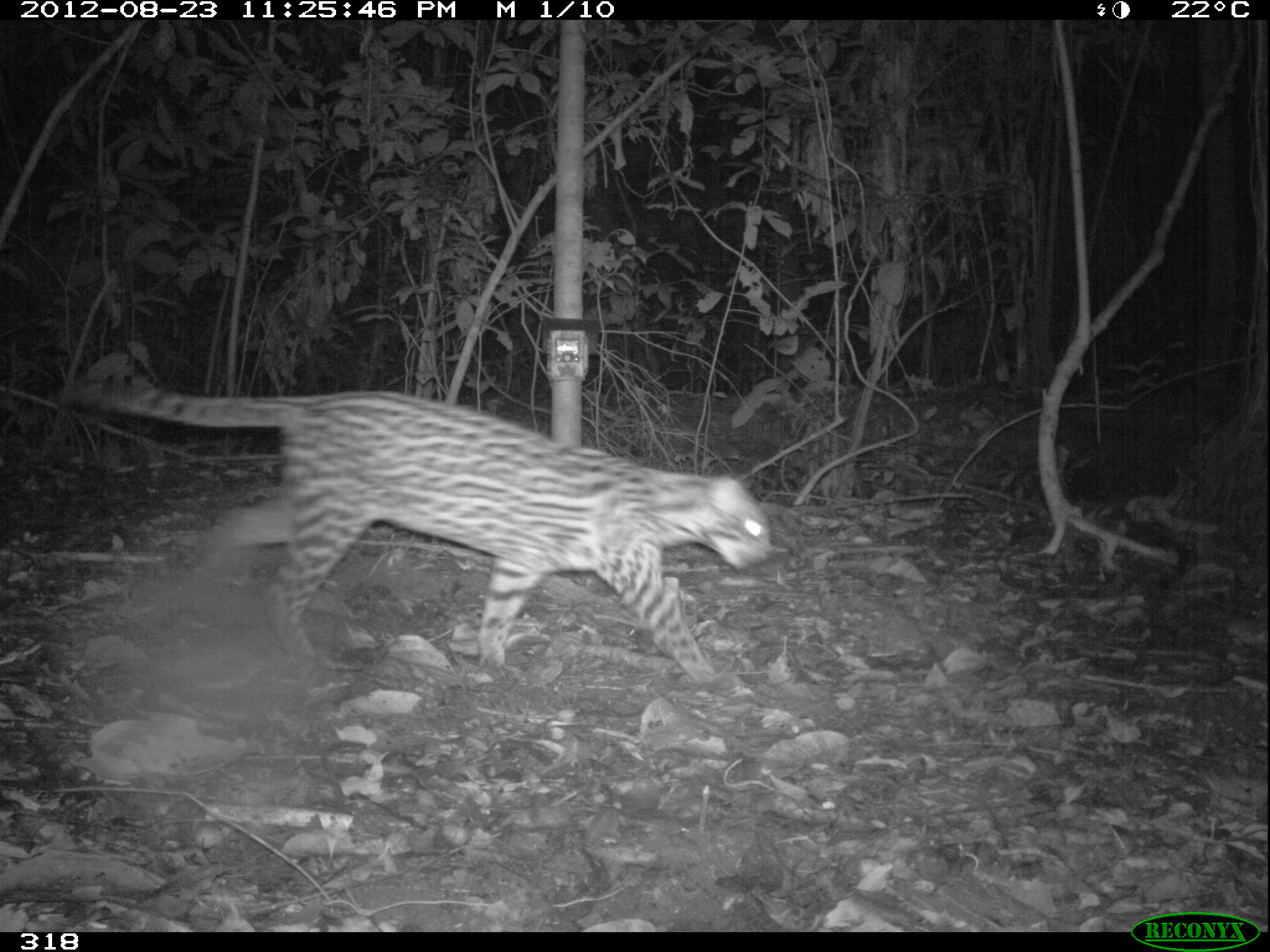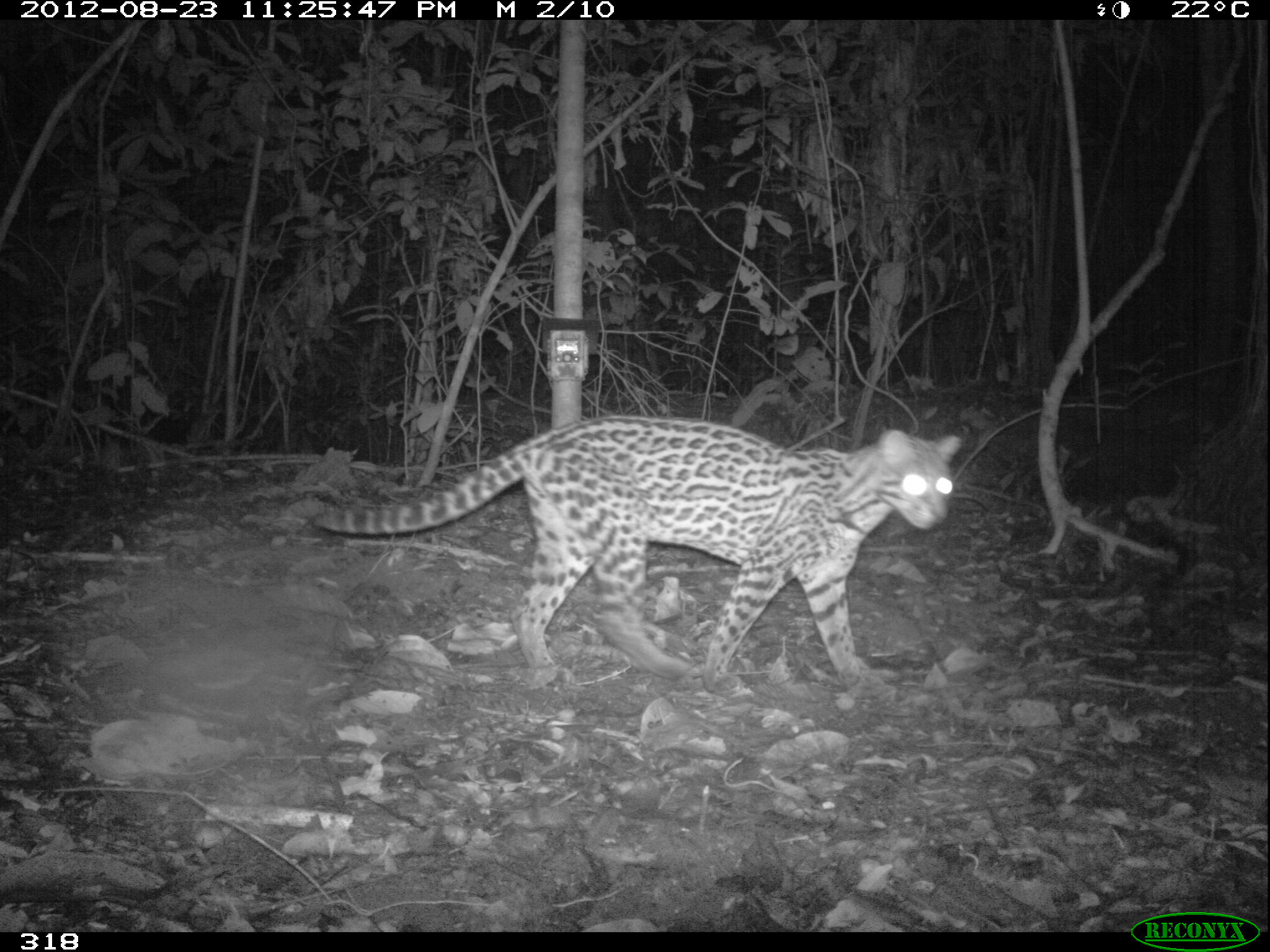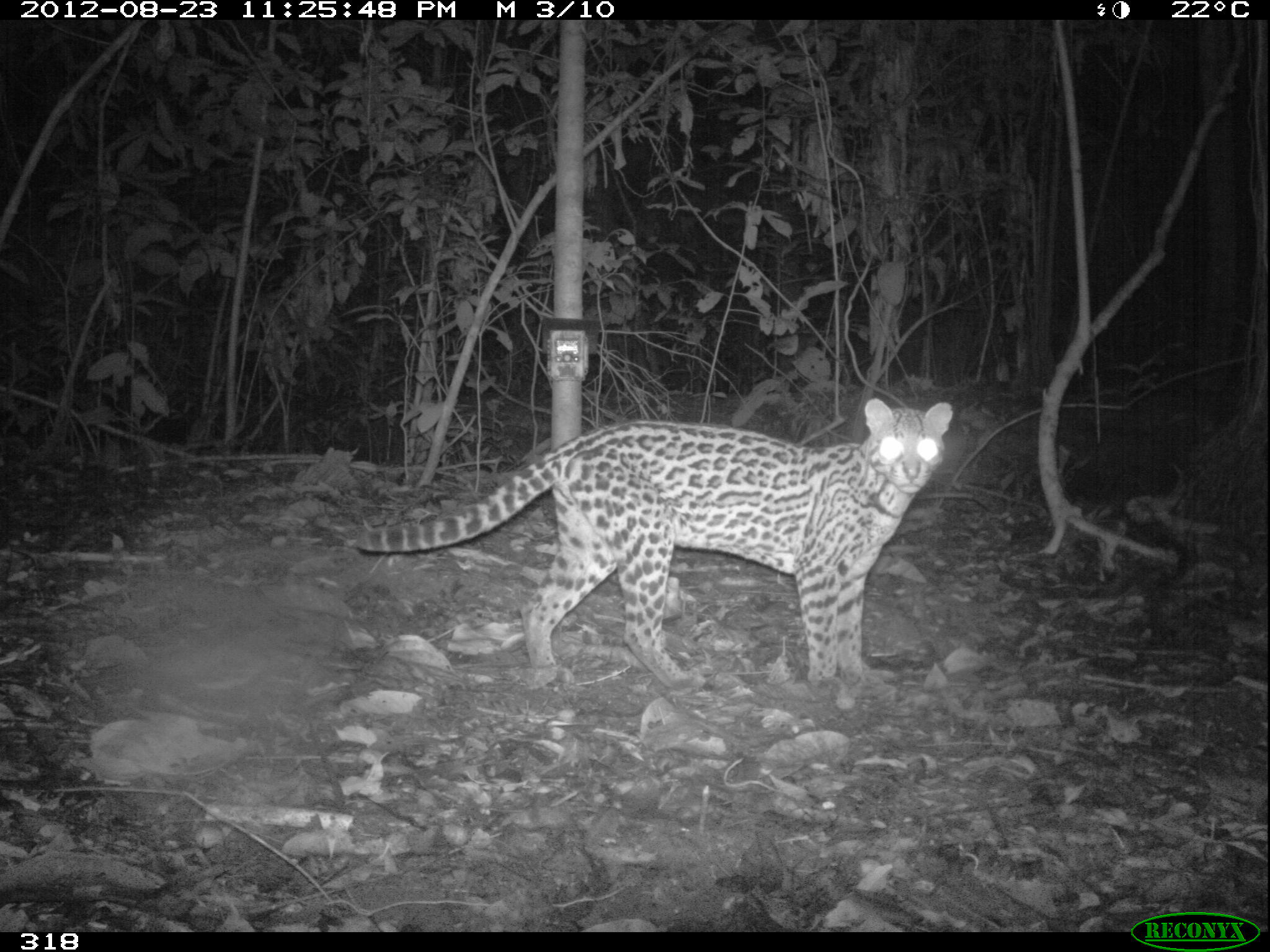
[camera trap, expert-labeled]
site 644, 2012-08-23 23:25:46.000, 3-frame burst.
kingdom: Animalia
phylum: Chordata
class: Mammalia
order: Carnivora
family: Felidae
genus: Leopardus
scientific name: Leopardus pardalis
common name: ocelot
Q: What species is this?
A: Leopardus pardalis (ocelot).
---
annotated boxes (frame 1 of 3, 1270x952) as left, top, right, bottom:
leopardus pardalis: 68, 381, 771, 684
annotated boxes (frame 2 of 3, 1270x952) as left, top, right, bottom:
leopardus pardalis: 310, 411, 960, 692